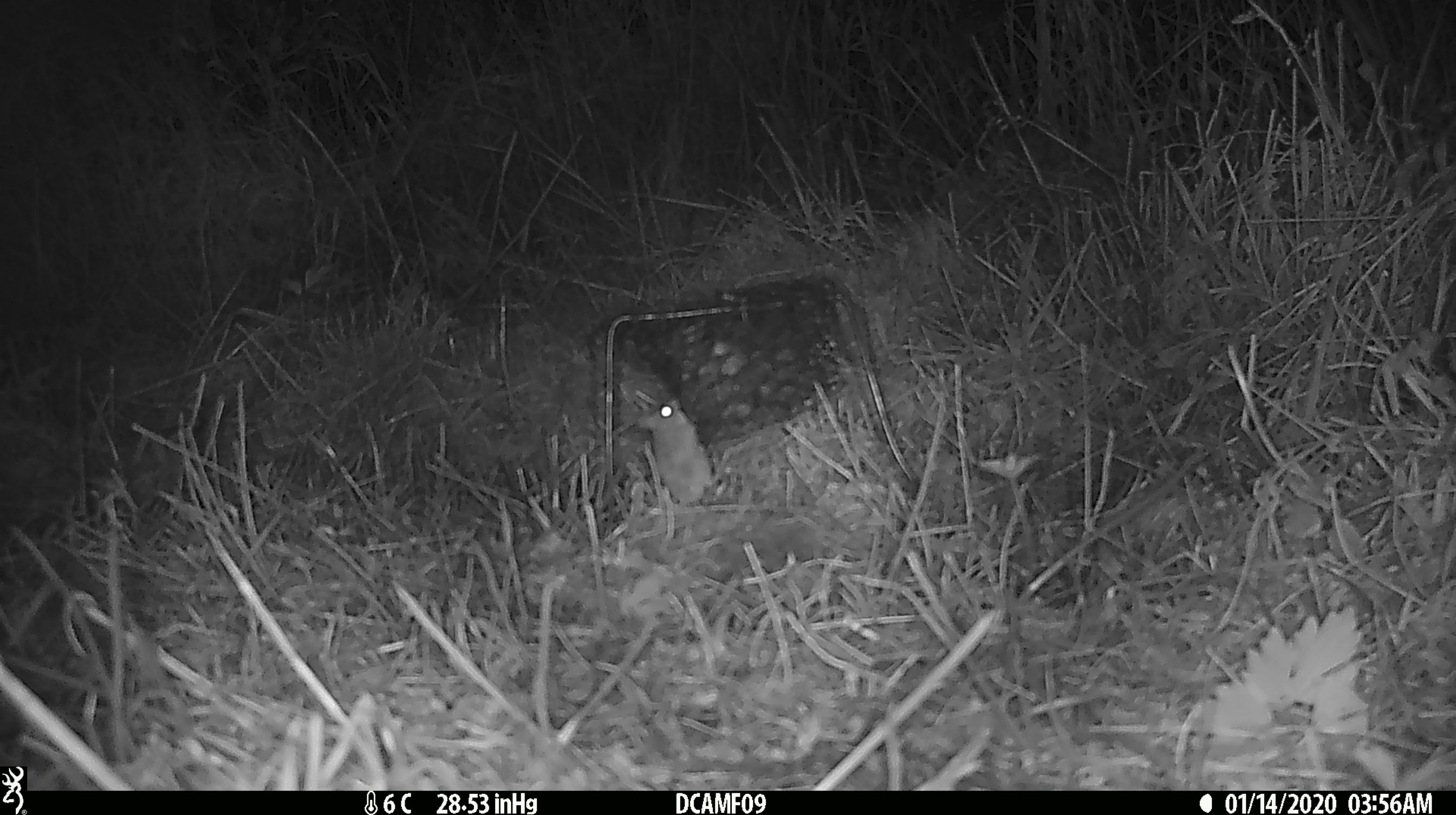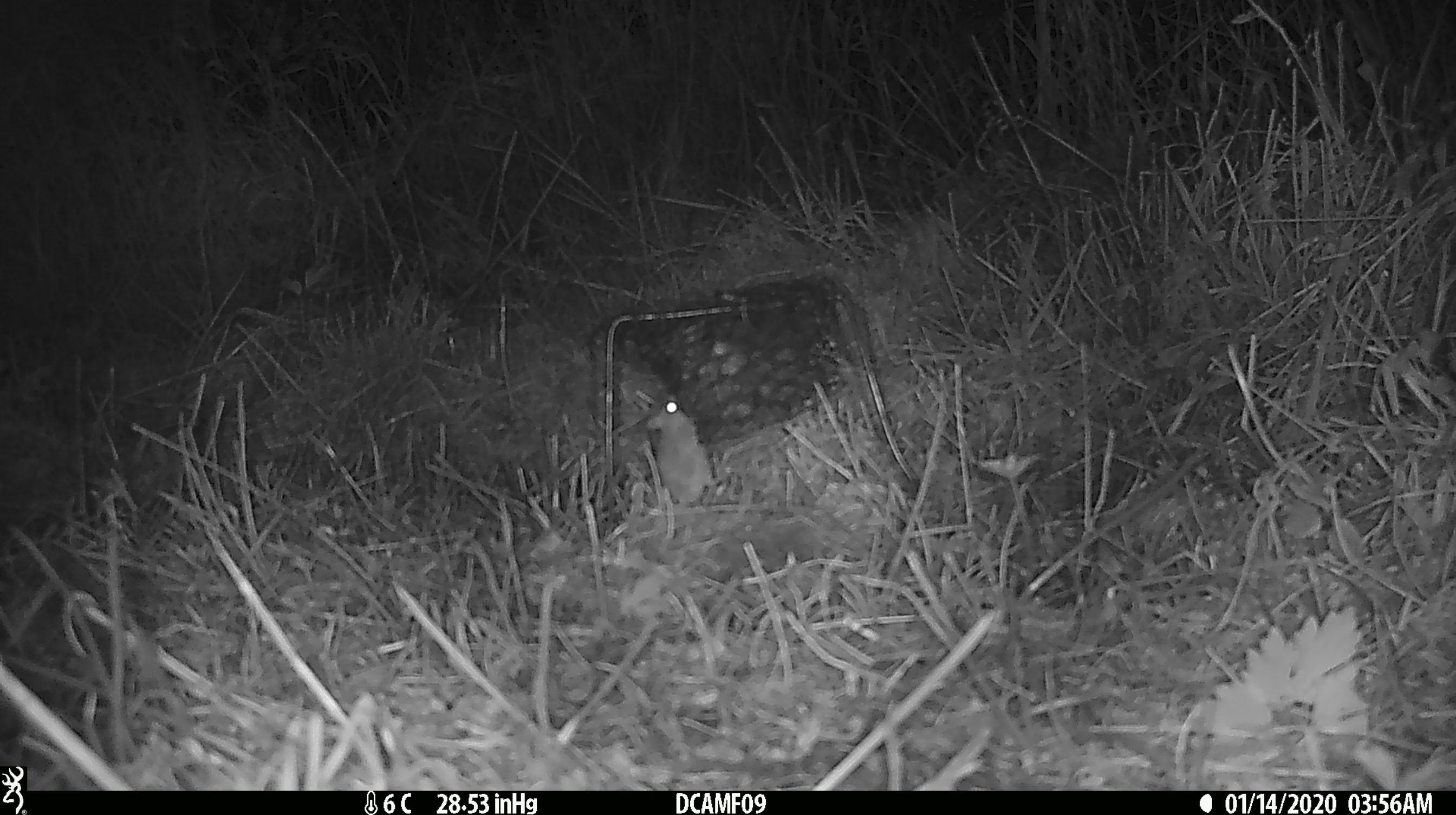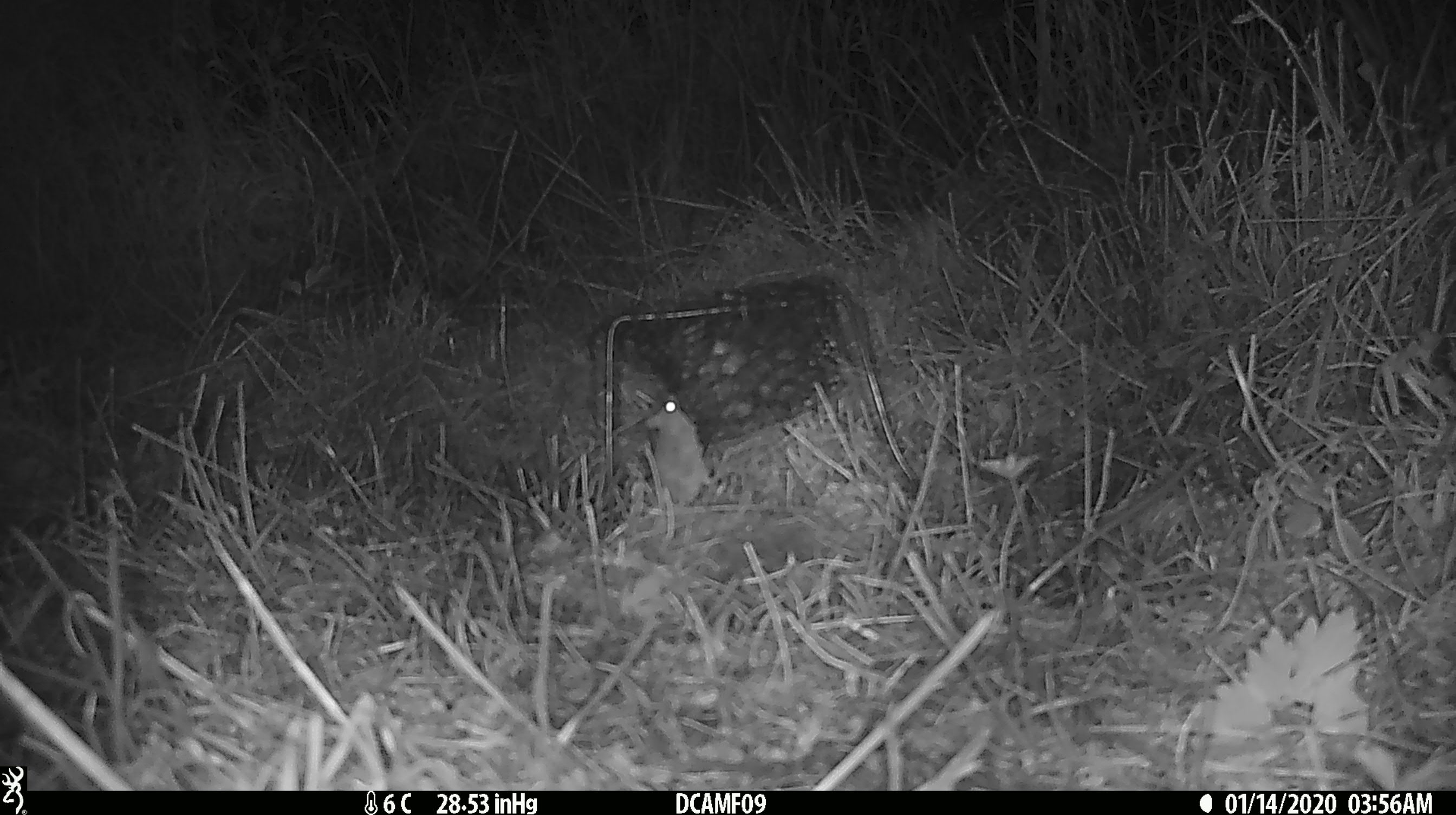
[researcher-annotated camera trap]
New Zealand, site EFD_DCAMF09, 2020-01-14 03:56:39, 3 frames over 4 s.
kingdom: Animalia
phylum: Chordata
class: Mammalia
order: Rodentia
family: Muridae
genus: Mus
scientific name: Mus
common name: mouse